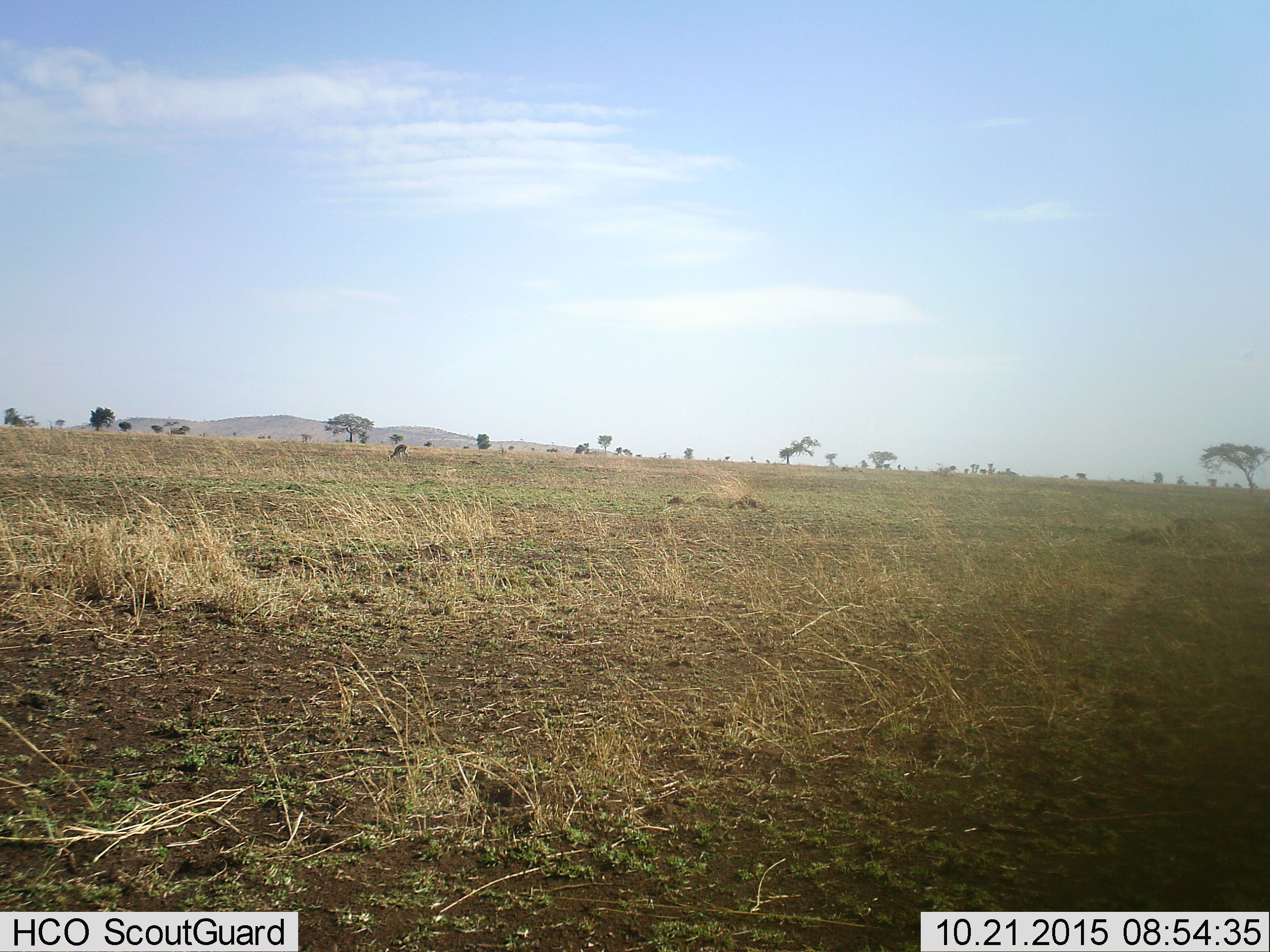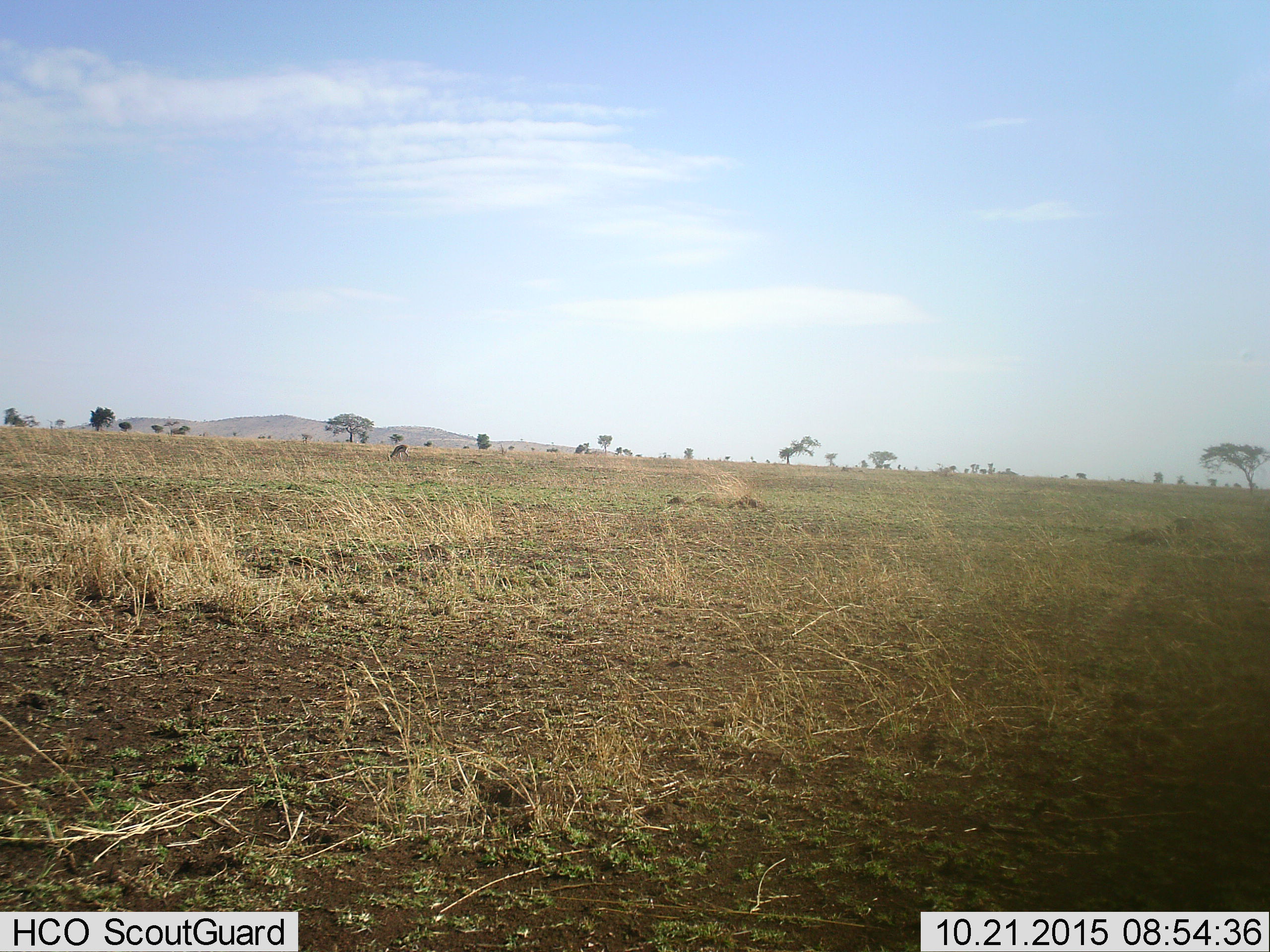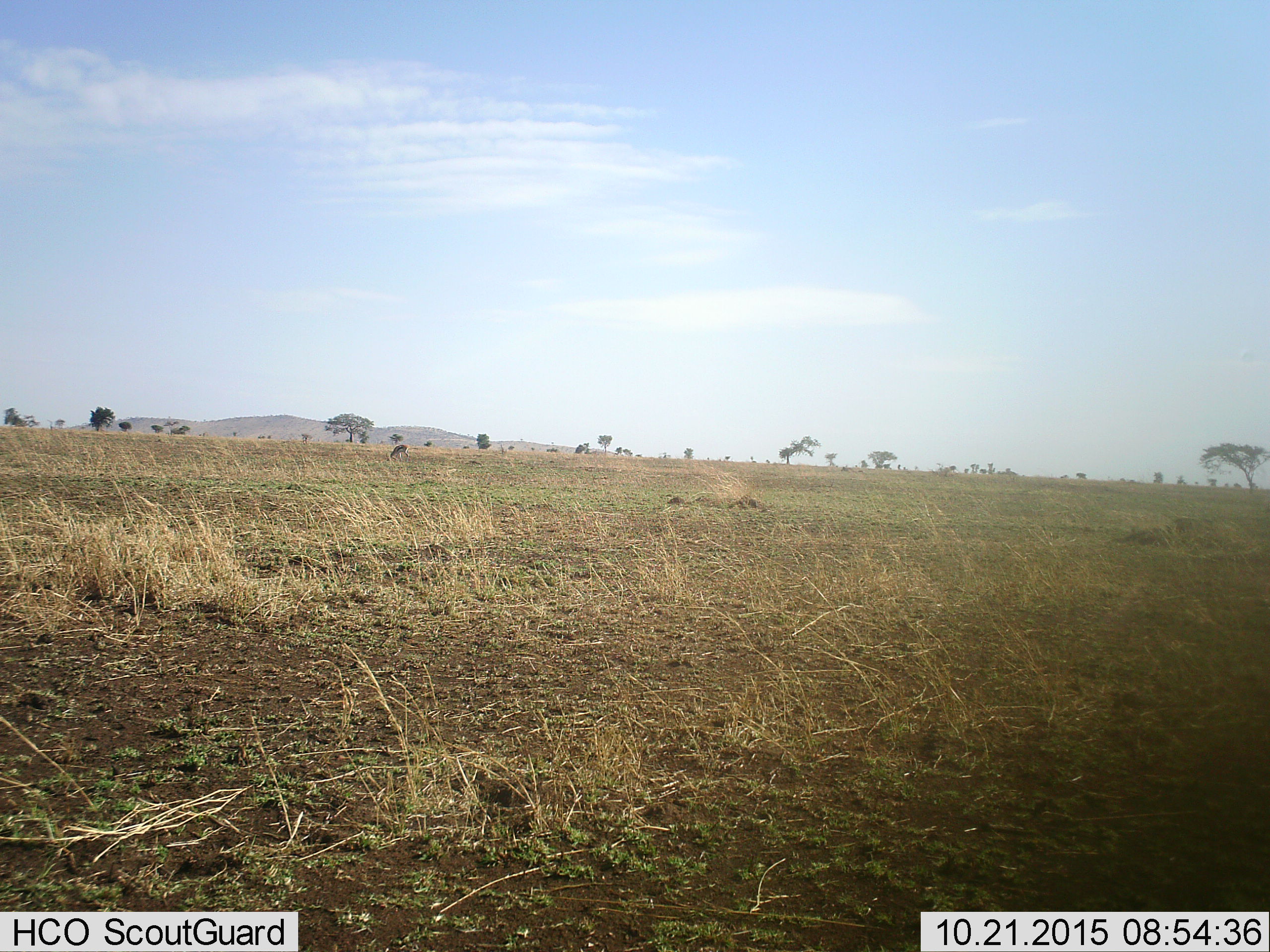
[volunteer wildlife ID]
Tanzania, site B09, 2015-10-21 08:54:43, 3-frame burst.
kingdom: Animalia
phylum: Chordata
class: Mammalia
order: Artiodactyla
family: Bovidae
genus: Eudorcas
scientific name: Eudorcas thomsonii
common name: thomson's gazelle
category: gazellethomsons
Gazellethomsons (thomson's gazelle) (Eudorcas thomsonii), count 1. Behavior (volunteer vote fractions): standing 27%, resting 0%, moving 0%, interacting 0%. Young present (vote fraction): 0%. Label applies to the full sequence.